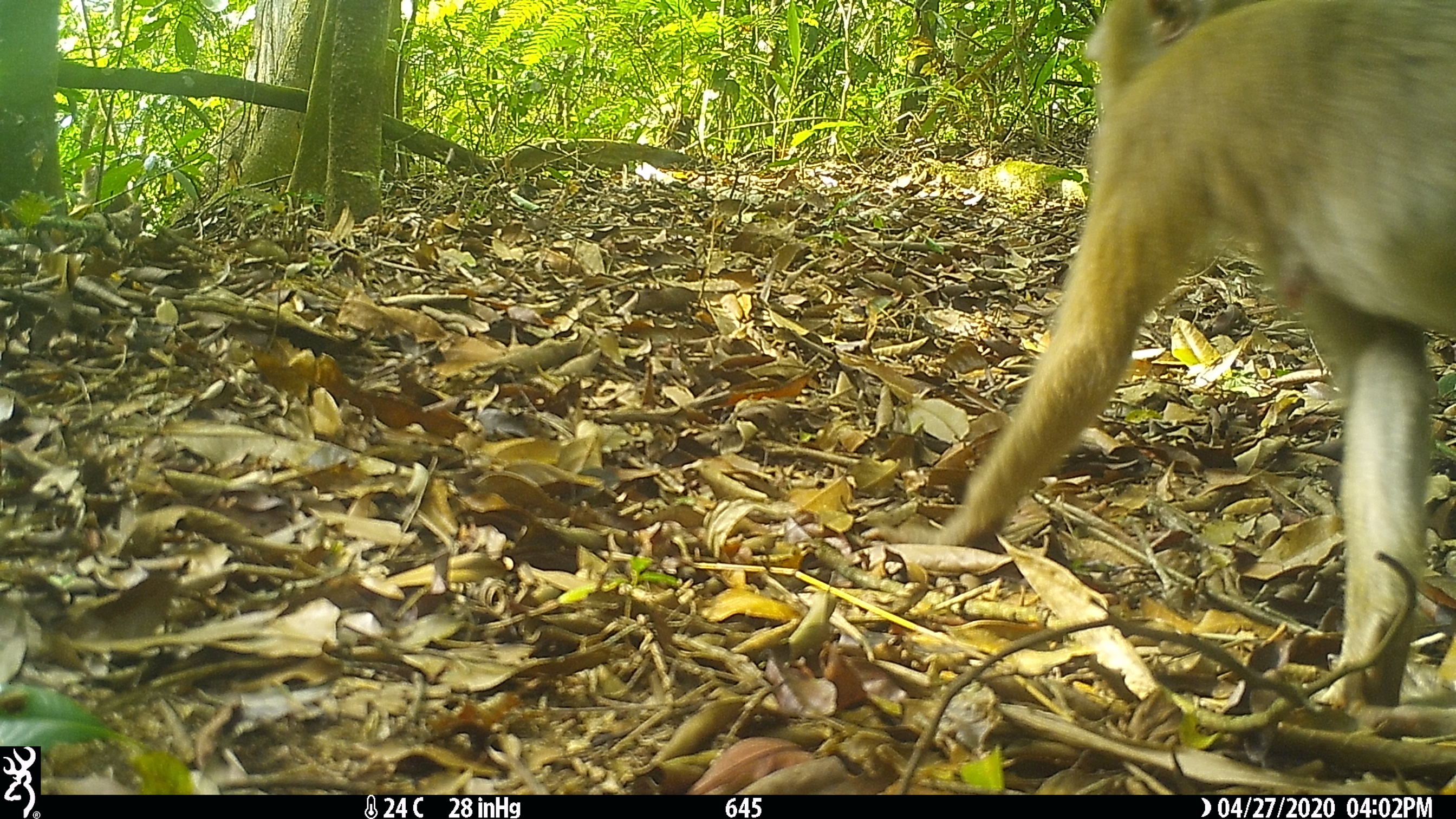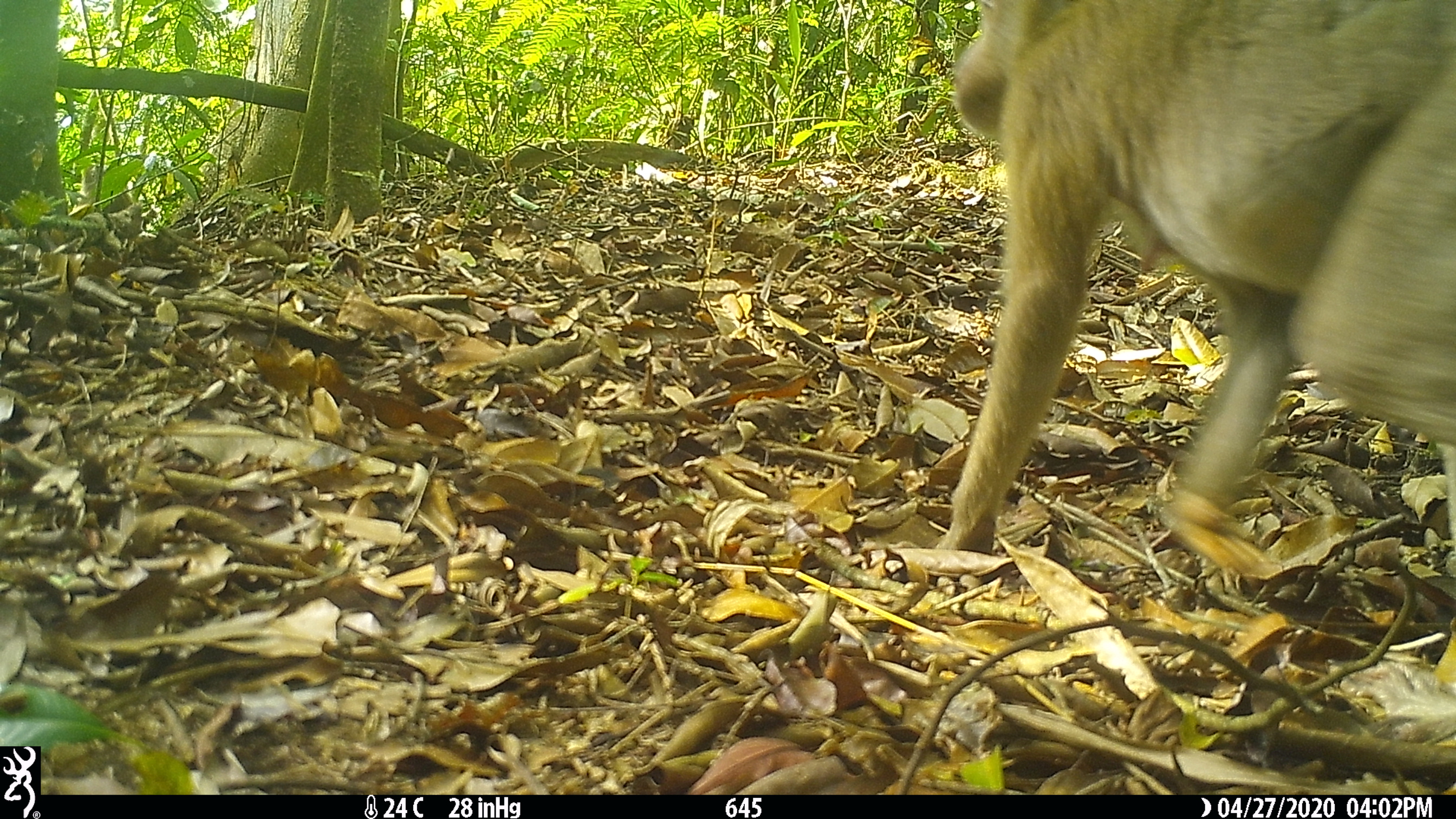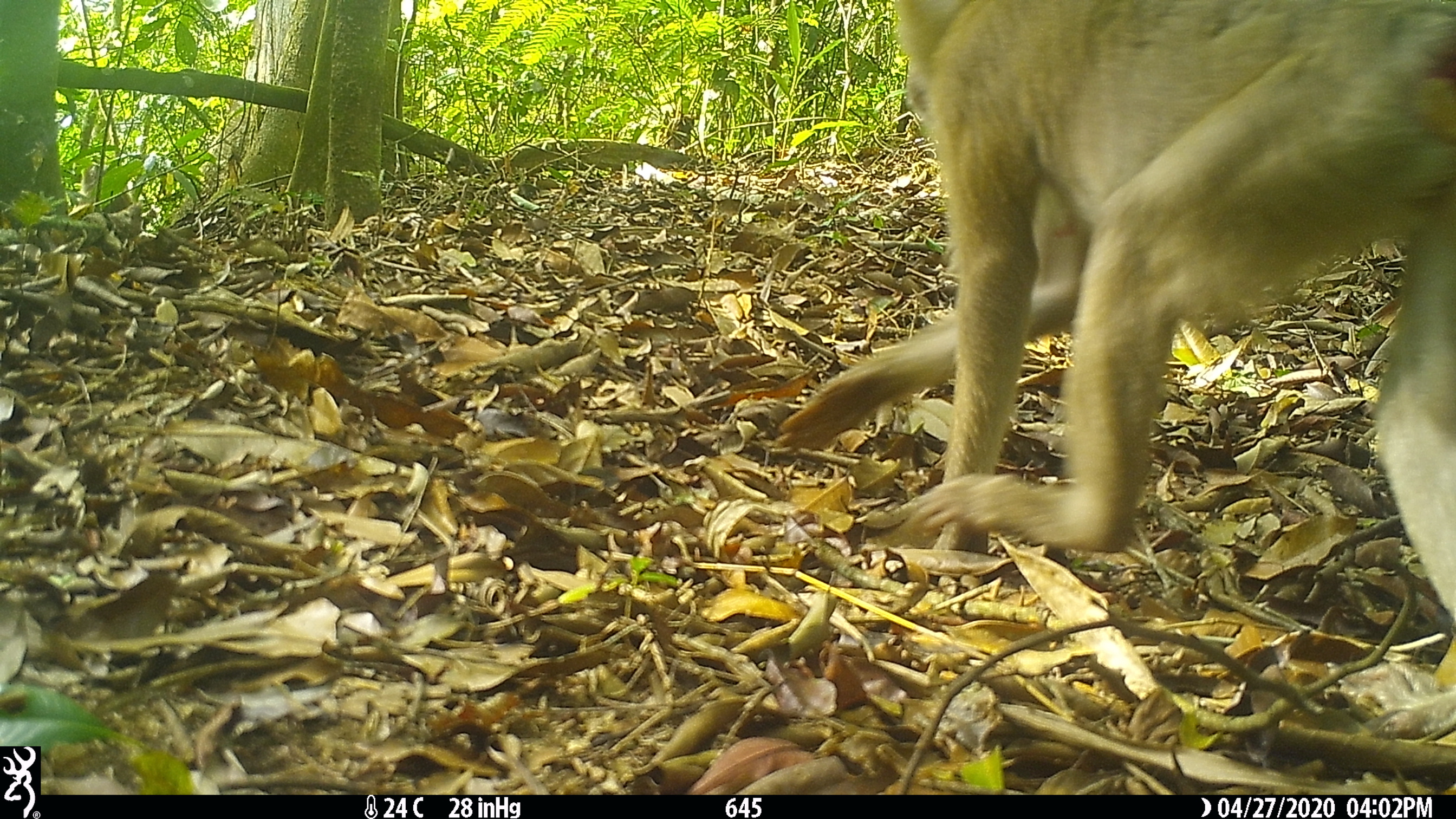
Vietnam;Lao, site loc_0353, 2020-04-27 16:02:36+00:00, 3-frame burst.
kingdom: Animalia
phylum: Chordata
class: Mammalia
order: Primates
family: Cercopithecidae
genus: Macaca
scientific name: Macaca nemestrina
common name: pig-tailed macaque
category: pig tailed macaque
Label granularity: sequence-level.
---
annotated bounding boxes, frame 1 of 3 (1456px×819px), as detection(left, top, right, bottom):
pig tailed macaque: detection(862, 0, 1456, 739)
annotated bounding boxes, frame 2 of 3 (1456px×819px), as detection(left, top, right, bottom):
pig tailed macaque: detection(932, 0, 1456, 743)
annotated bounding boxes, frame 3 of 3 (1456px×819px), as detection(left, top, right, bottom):
pig tailed macaque: detection(775, 0, 1456, 739)